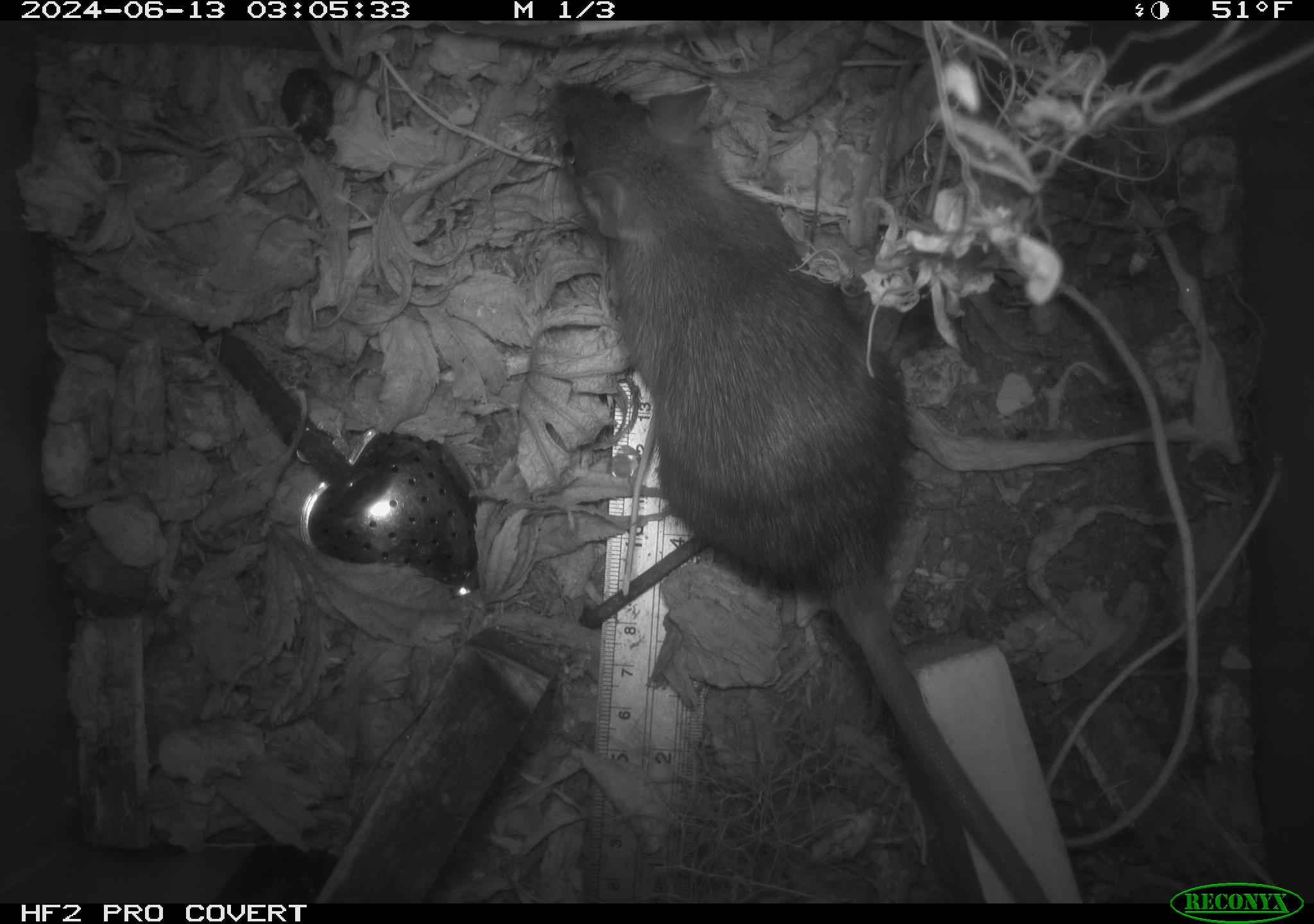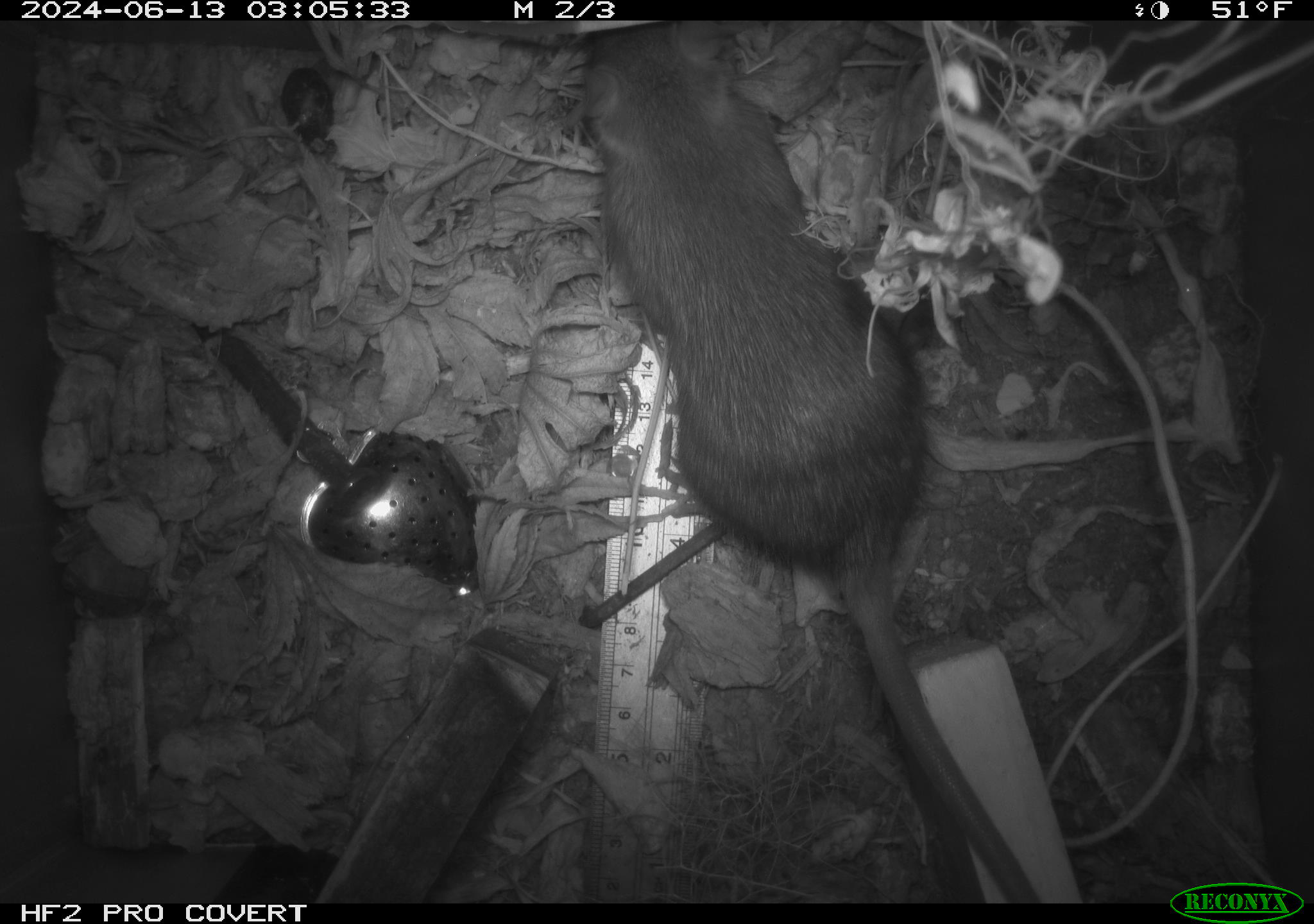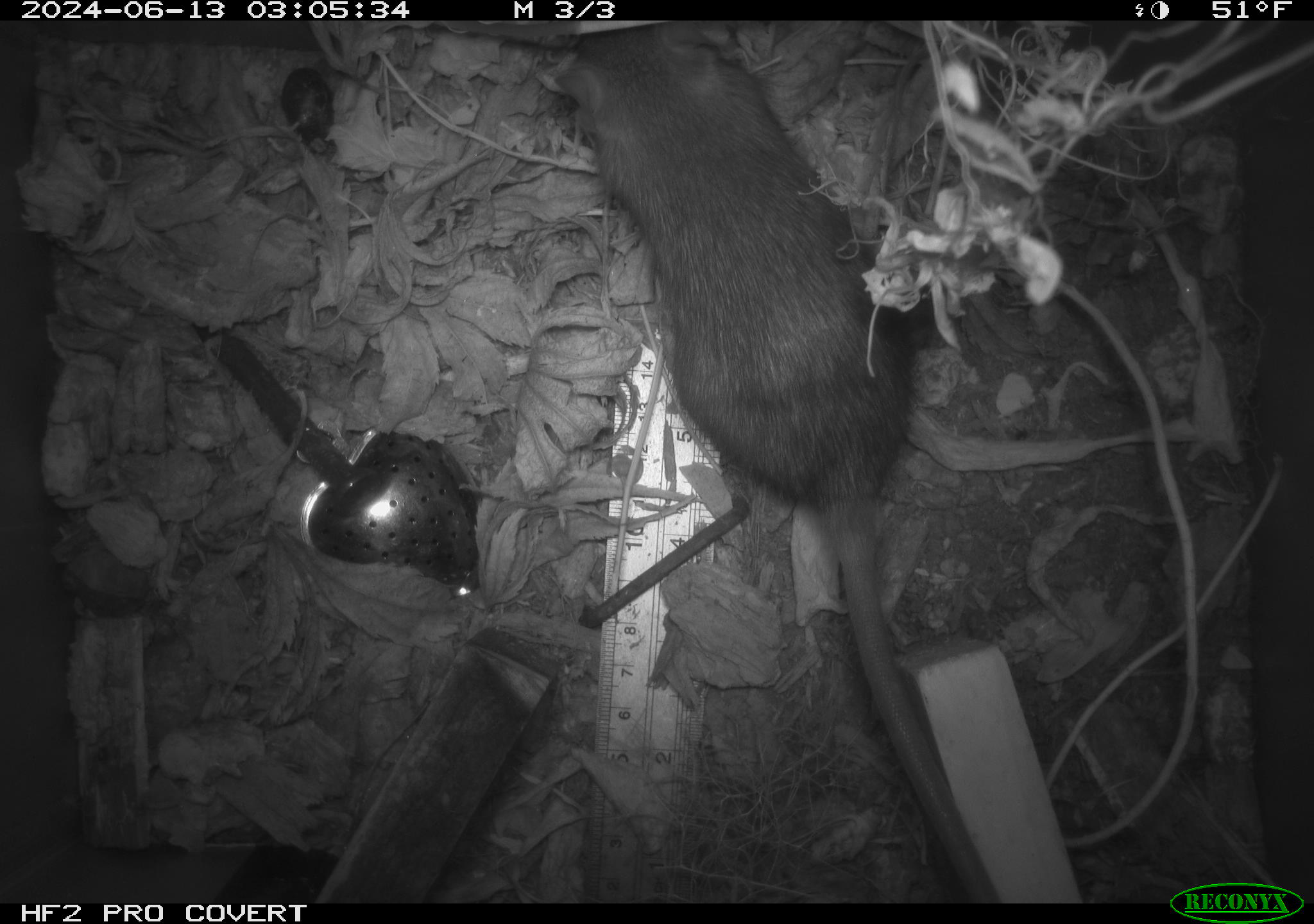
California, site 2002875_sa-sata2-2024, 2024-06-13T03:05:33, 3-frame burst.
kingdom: Animalia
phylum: Chordata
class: Mammalia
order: Rodentia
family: Muridae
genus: Rattus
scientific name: Rattus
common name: rat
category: rattus species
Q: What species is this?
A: Rattus species (rat) (Rattus).